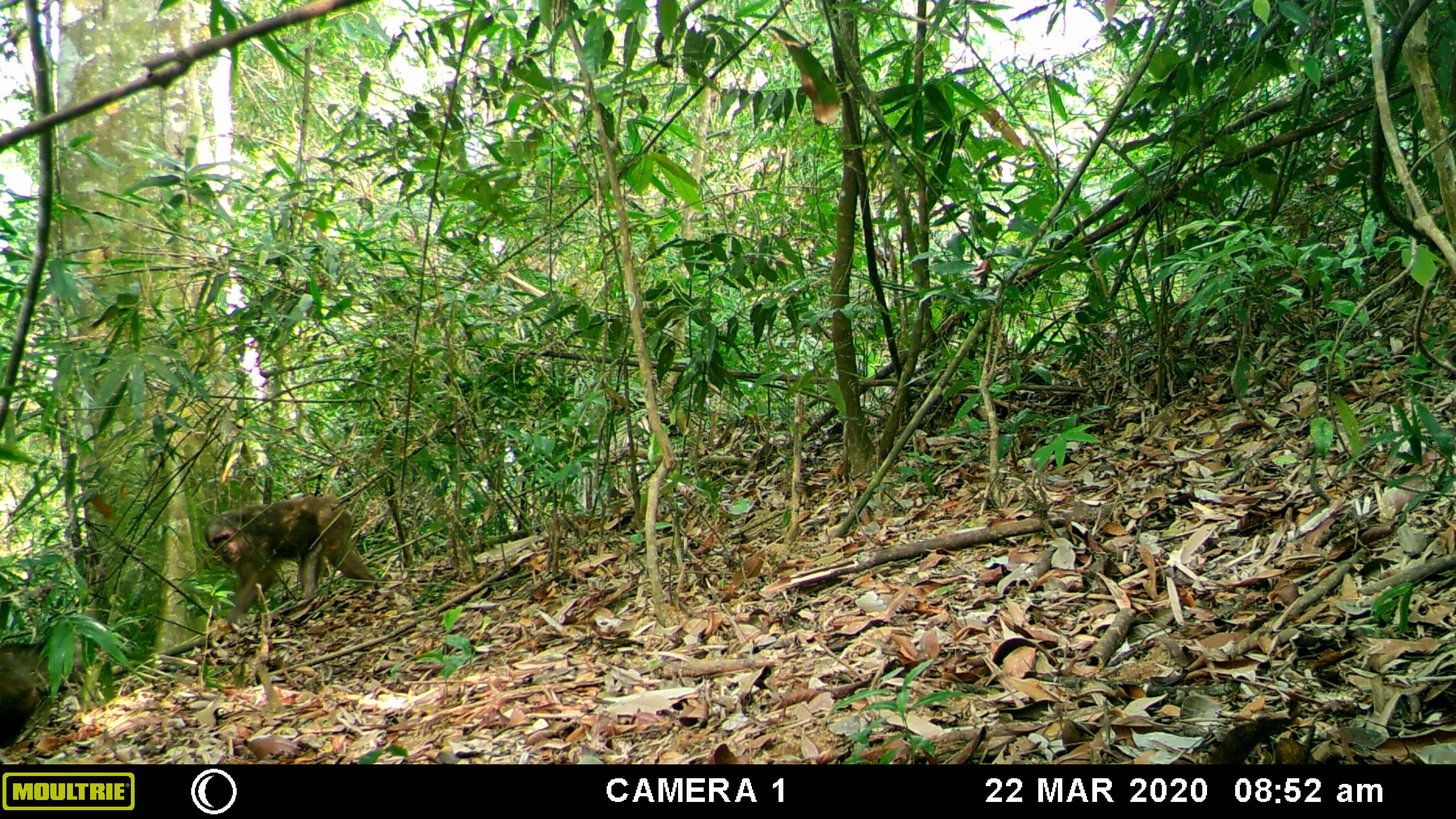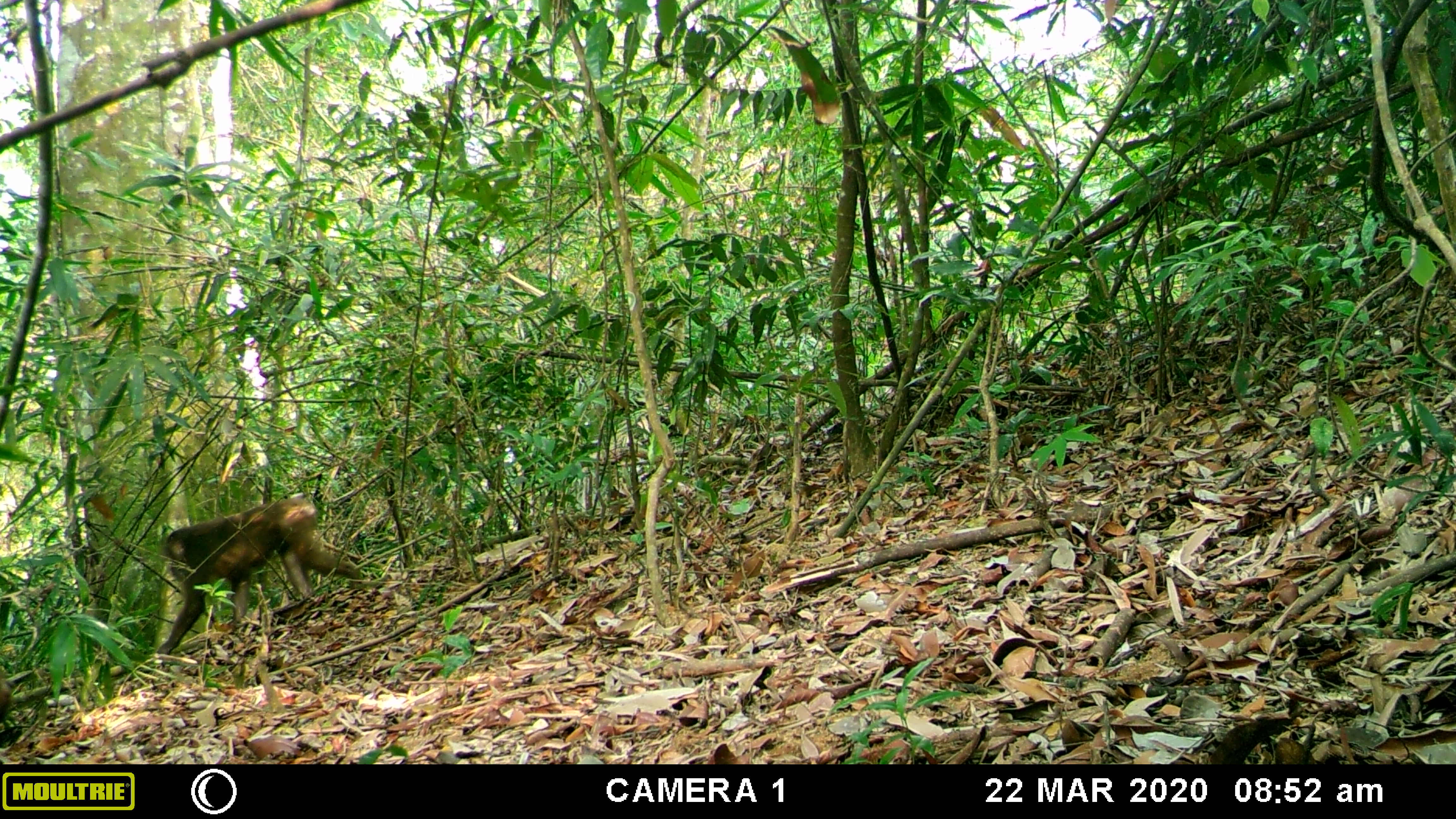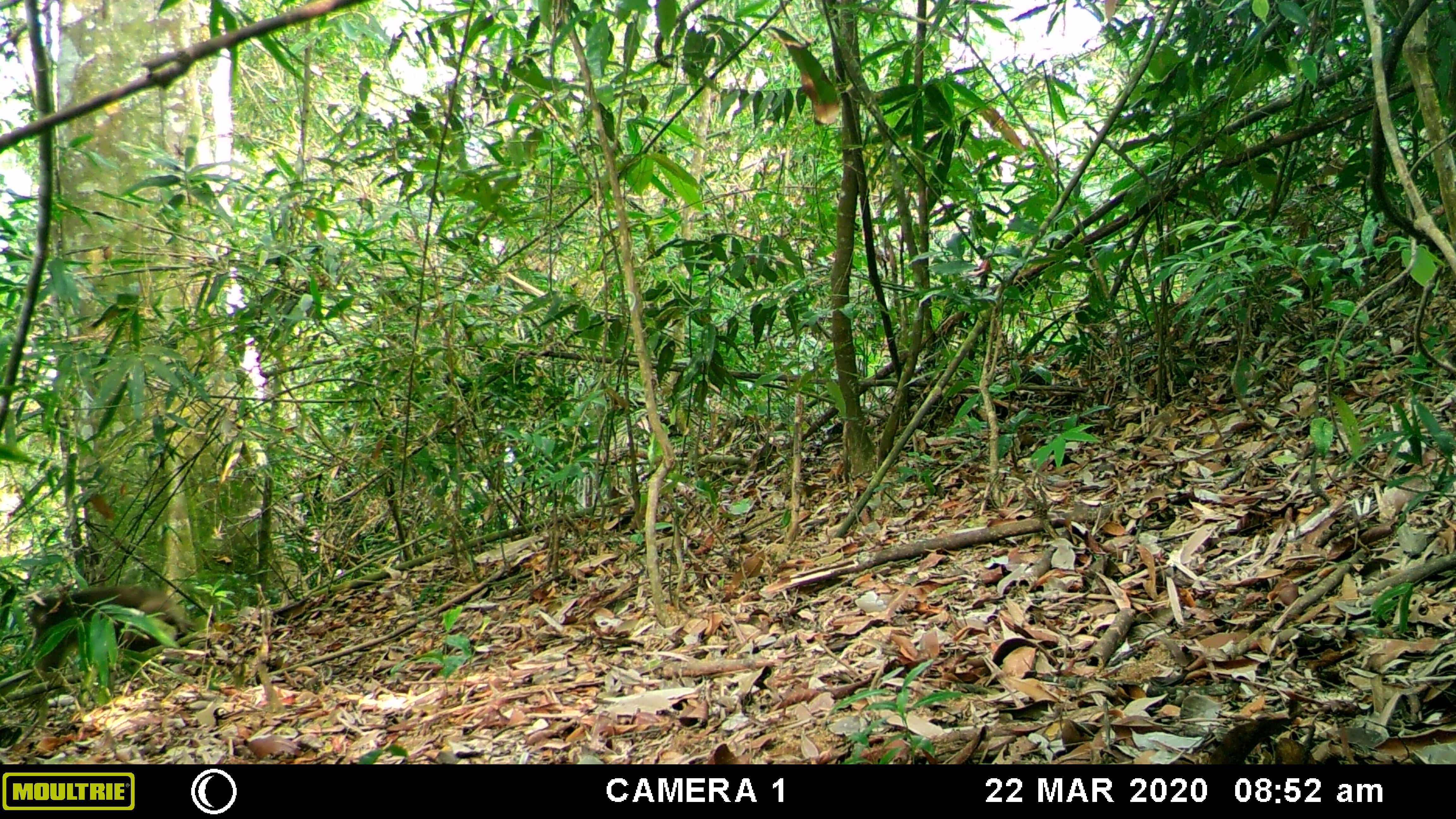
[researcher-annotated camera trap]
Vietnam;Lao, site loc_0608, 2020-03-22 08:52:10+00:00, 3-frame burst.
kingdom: Animalia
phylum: Chordata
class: Mammalia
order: Primates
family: Cercopithecidae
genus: Macaca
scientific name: Macaca arctoides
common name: stump-tailed macaque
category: stump tailed macaque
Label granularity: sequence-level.